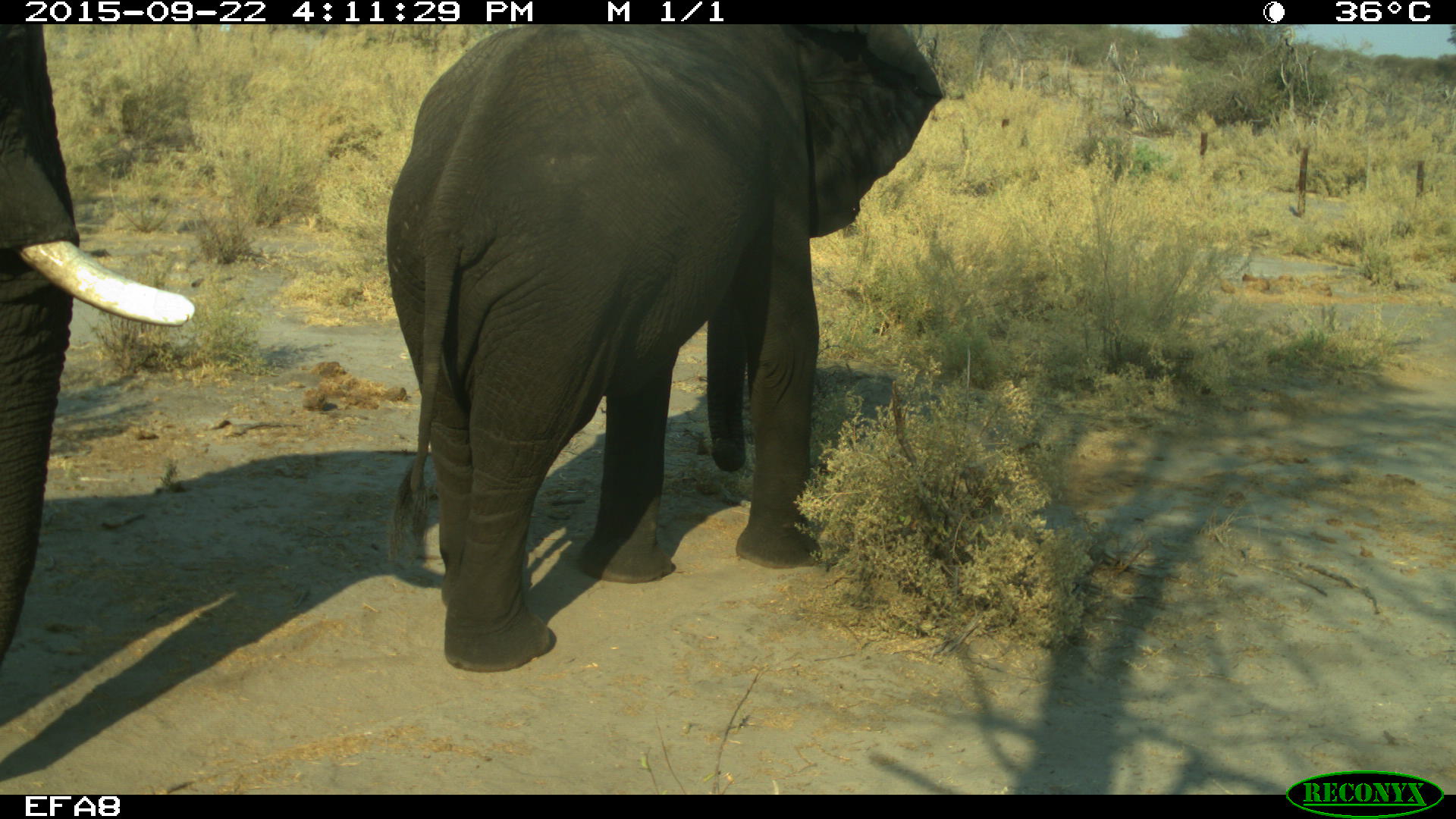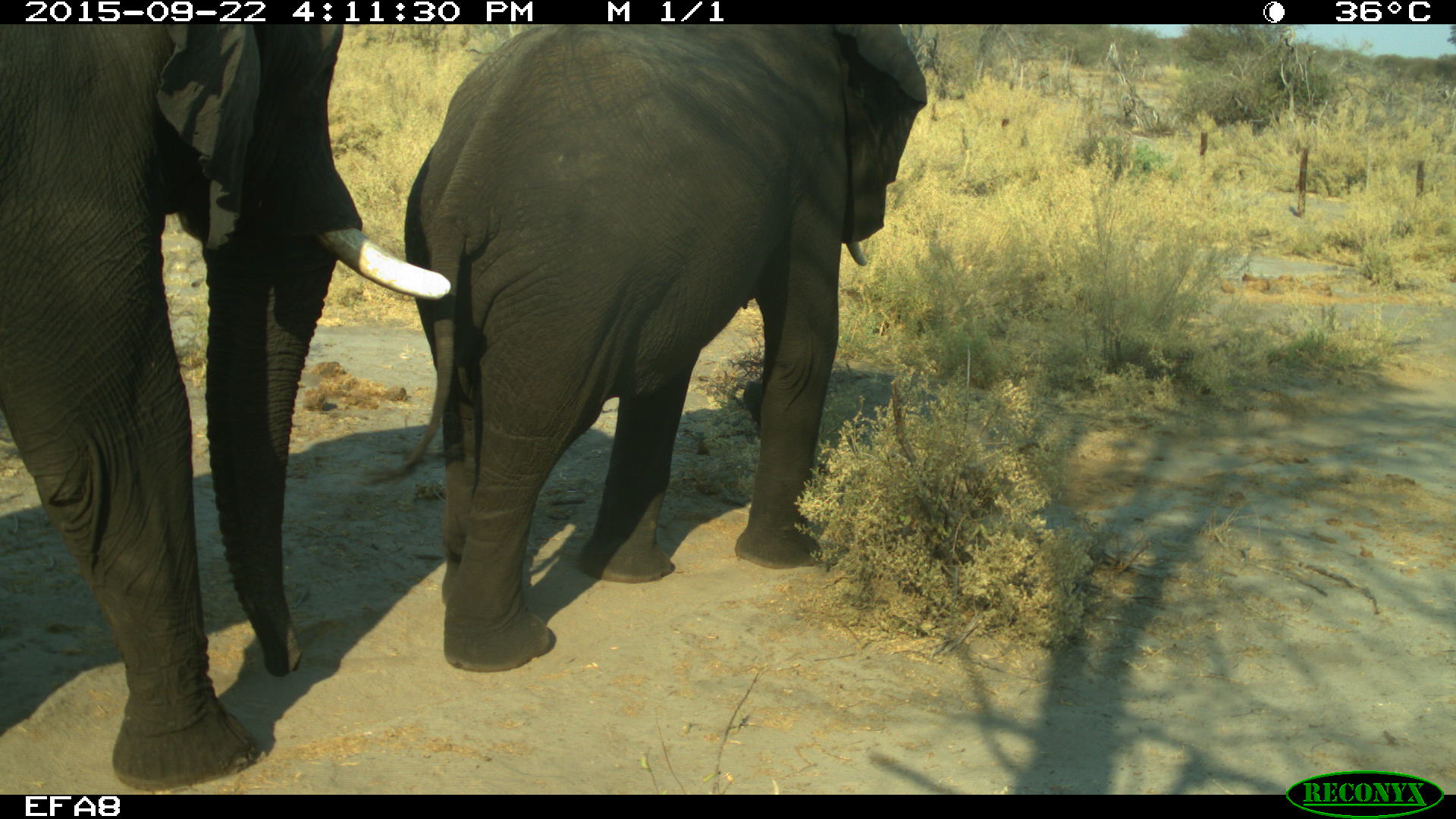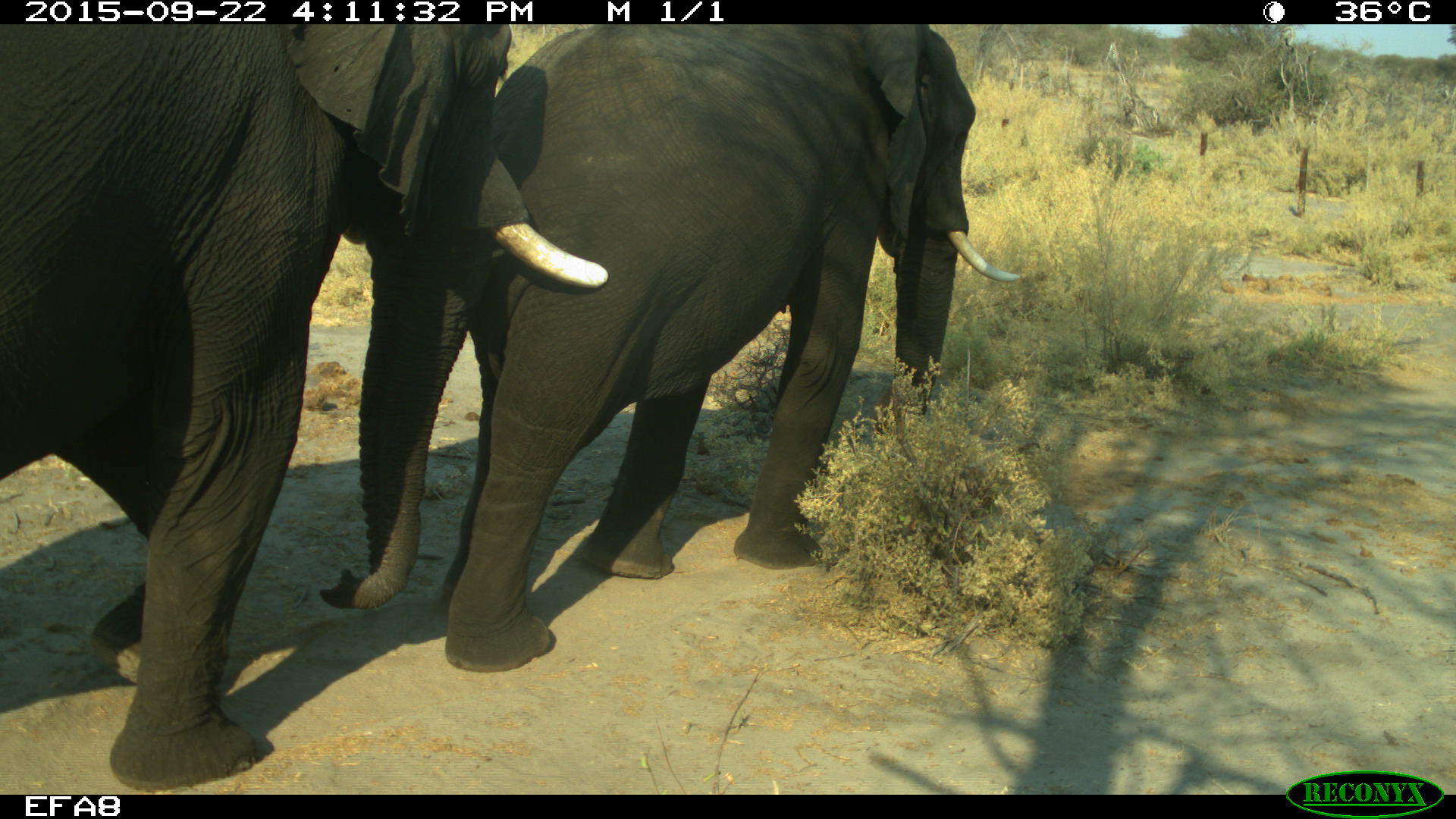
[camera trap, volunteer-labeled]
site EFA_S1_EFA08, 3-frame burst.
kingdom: Animalia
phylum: Chordata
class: Mammalia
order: Proboscidea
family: Elephantidae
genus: Loxodonta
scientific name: Loxodonta africana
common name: african bush elephant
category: elephant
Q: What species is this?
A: Elephant (african bush elephant) (Loxodonta africana).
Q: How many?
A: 2.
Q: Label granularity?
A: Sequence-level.